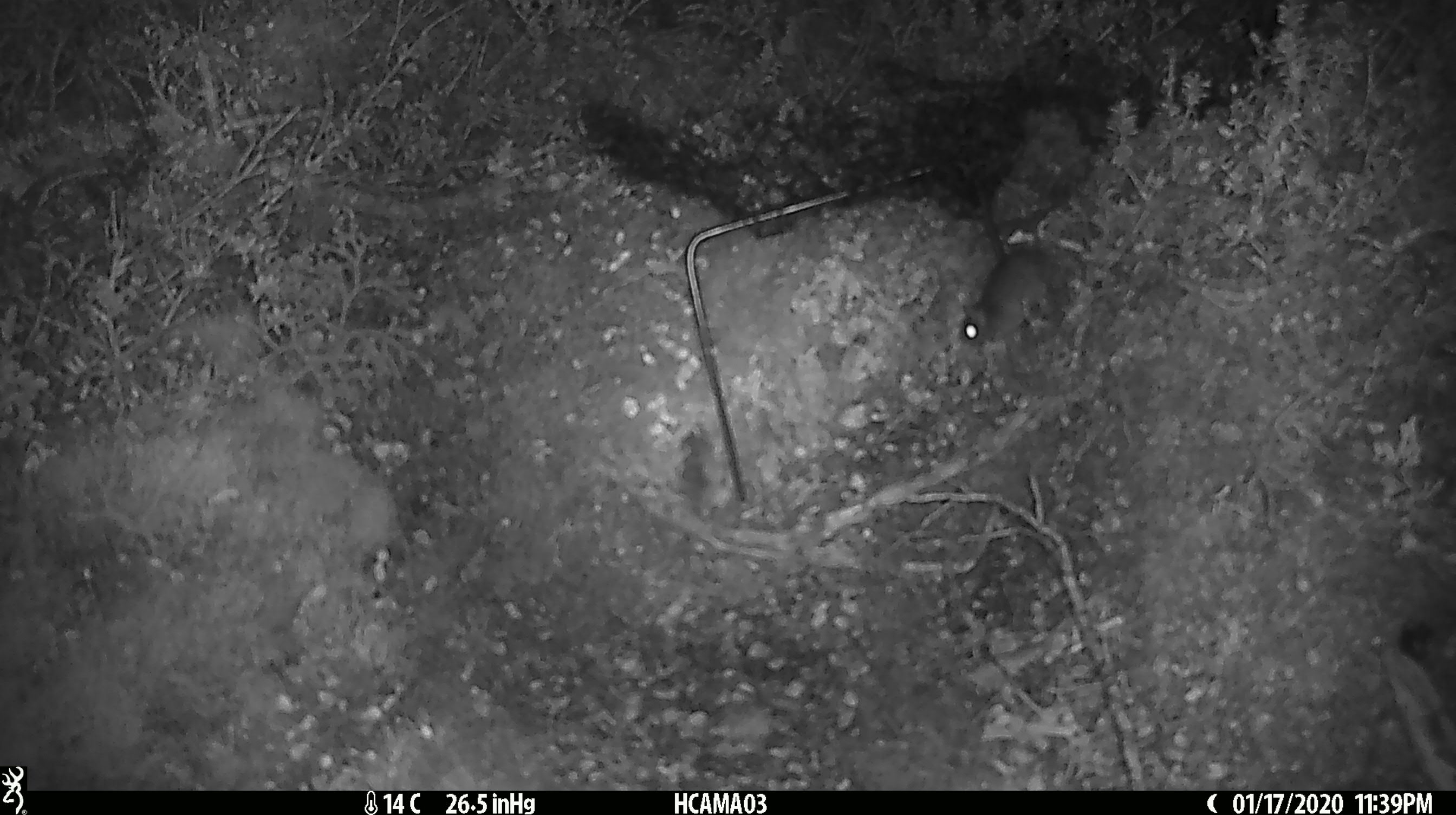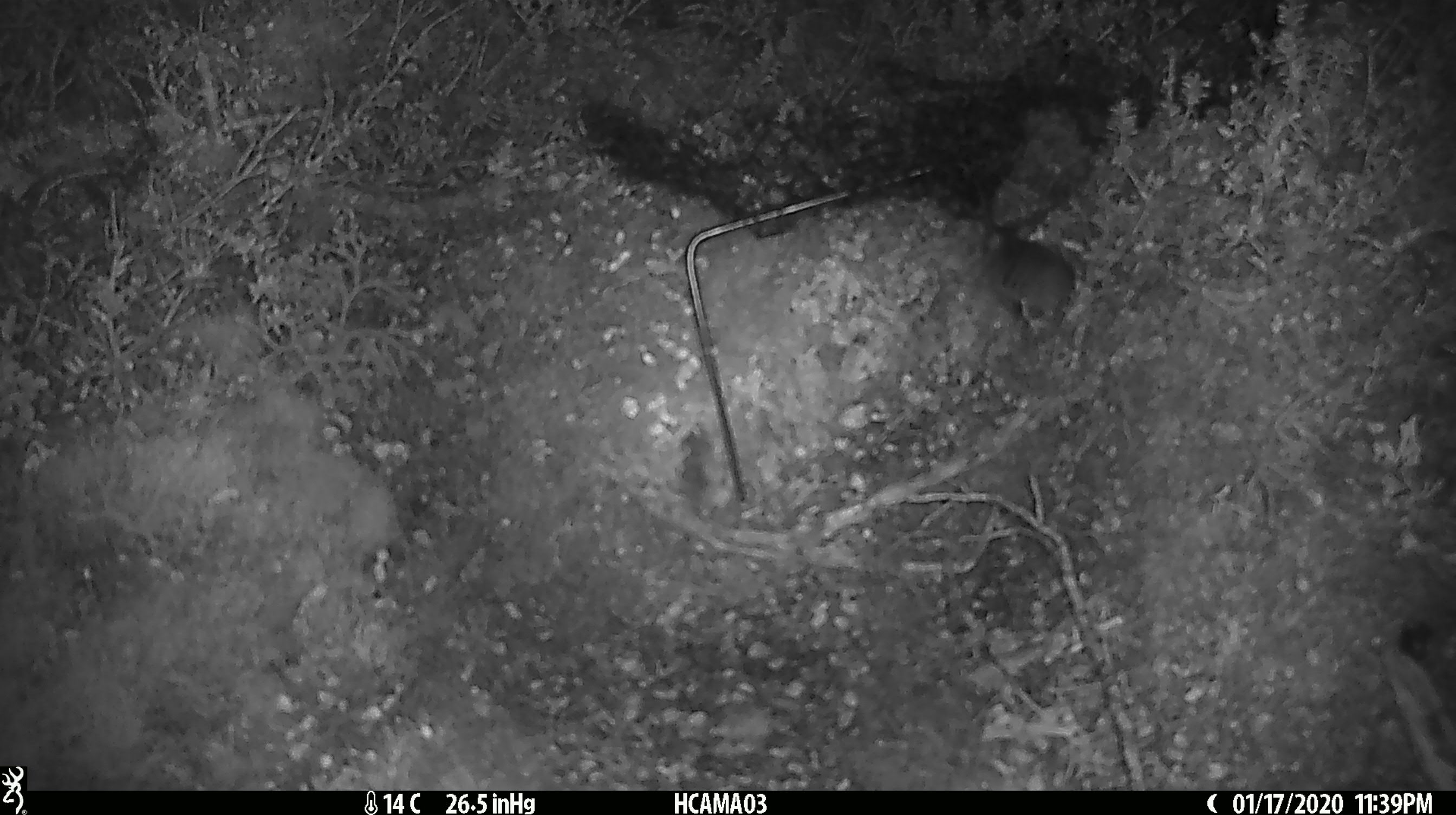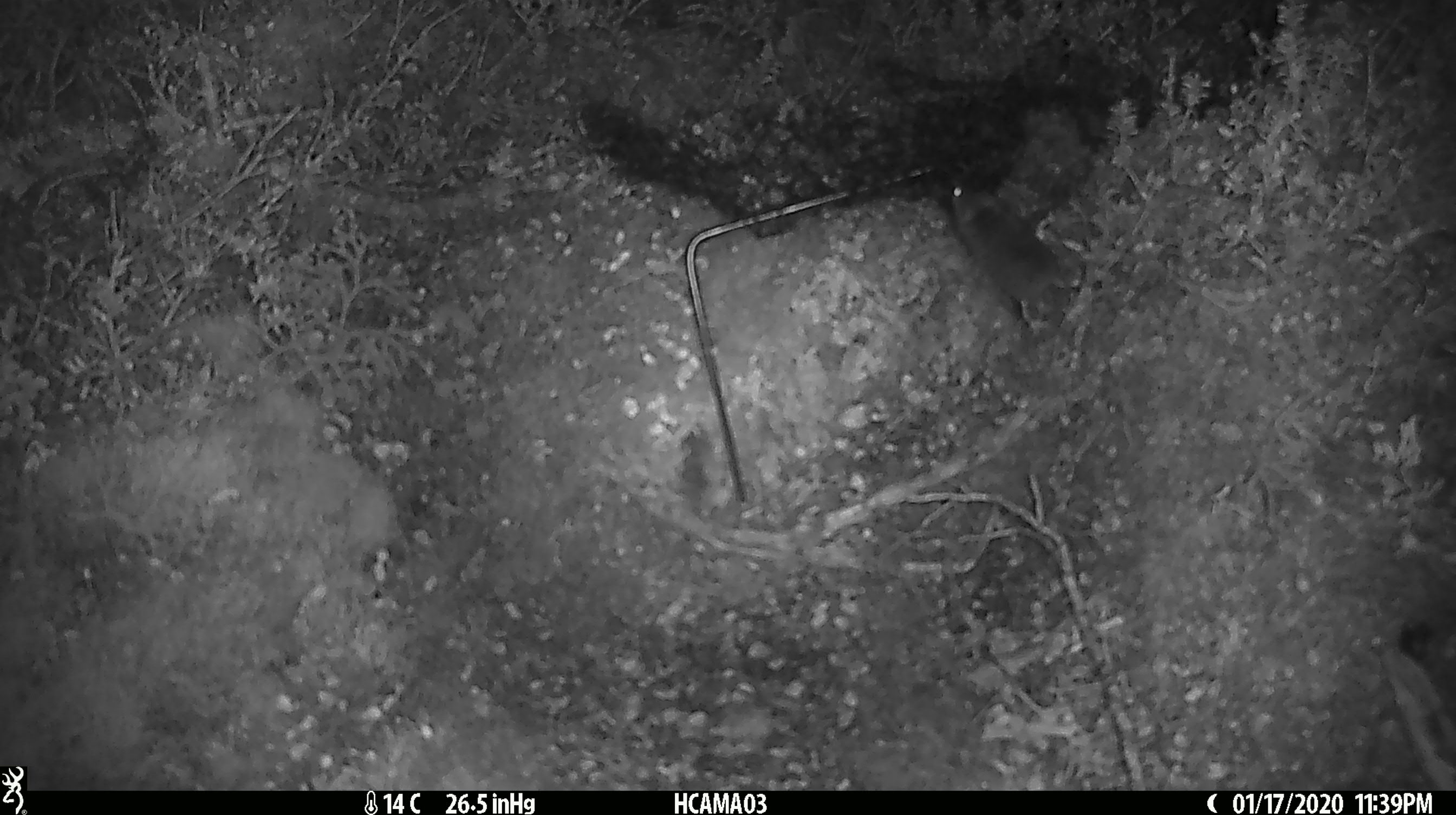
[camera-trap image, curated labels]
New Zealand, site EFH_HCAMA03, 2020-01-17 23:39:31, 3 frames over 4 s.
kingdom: Animalia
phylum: Chordata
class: Mammalia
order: Rodentia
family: Muridae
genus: Mus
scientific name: Mus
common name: mouse